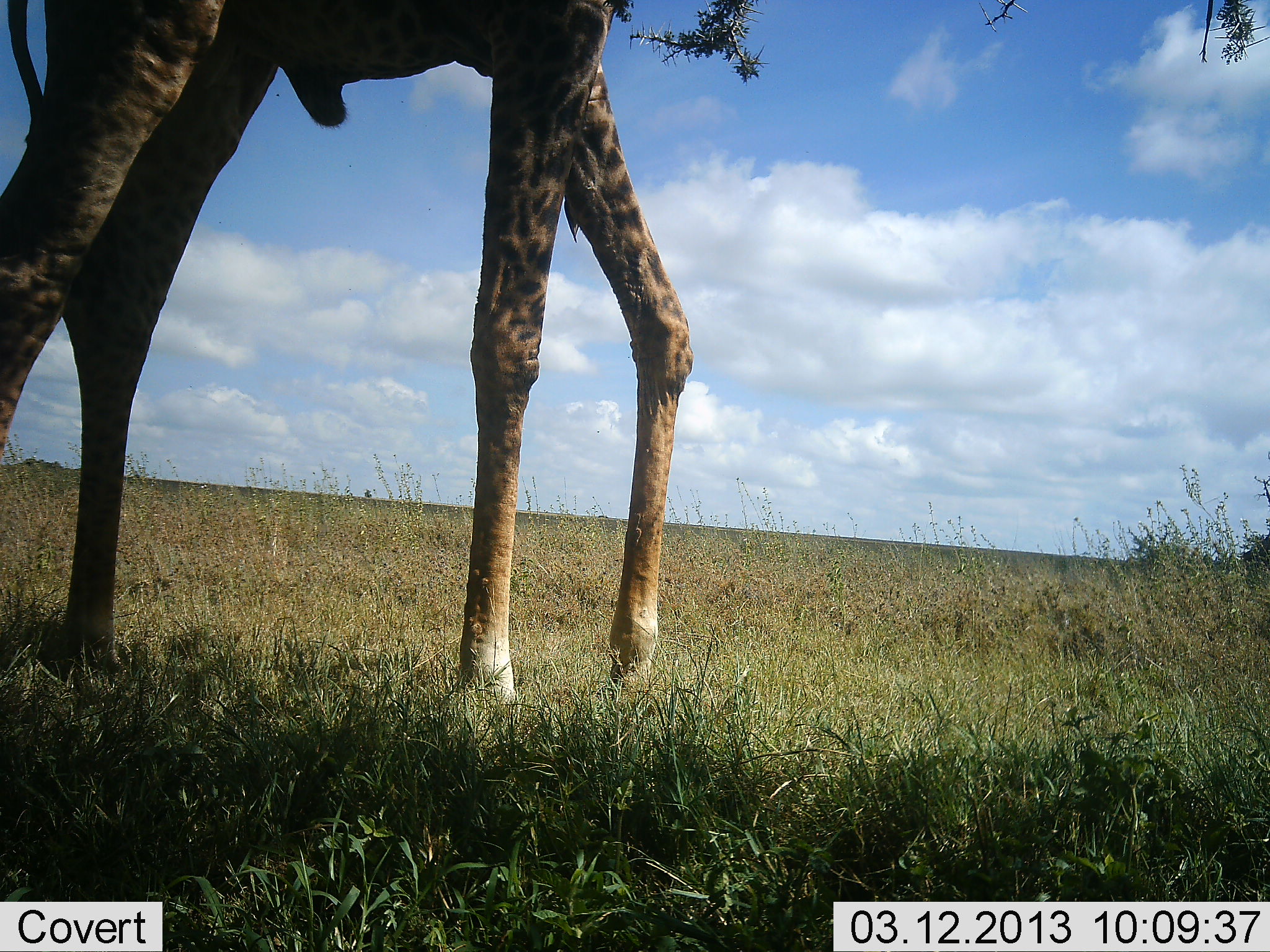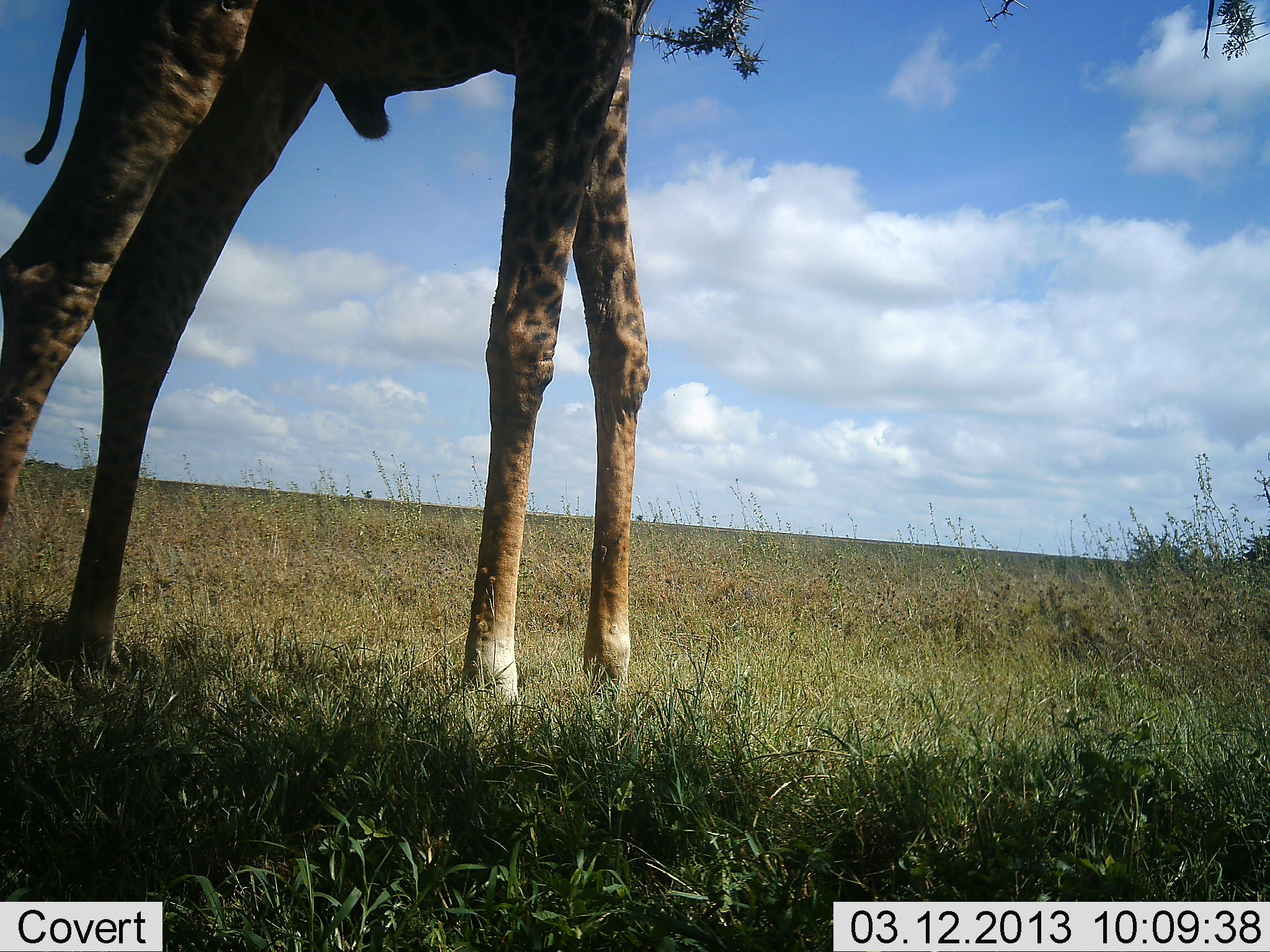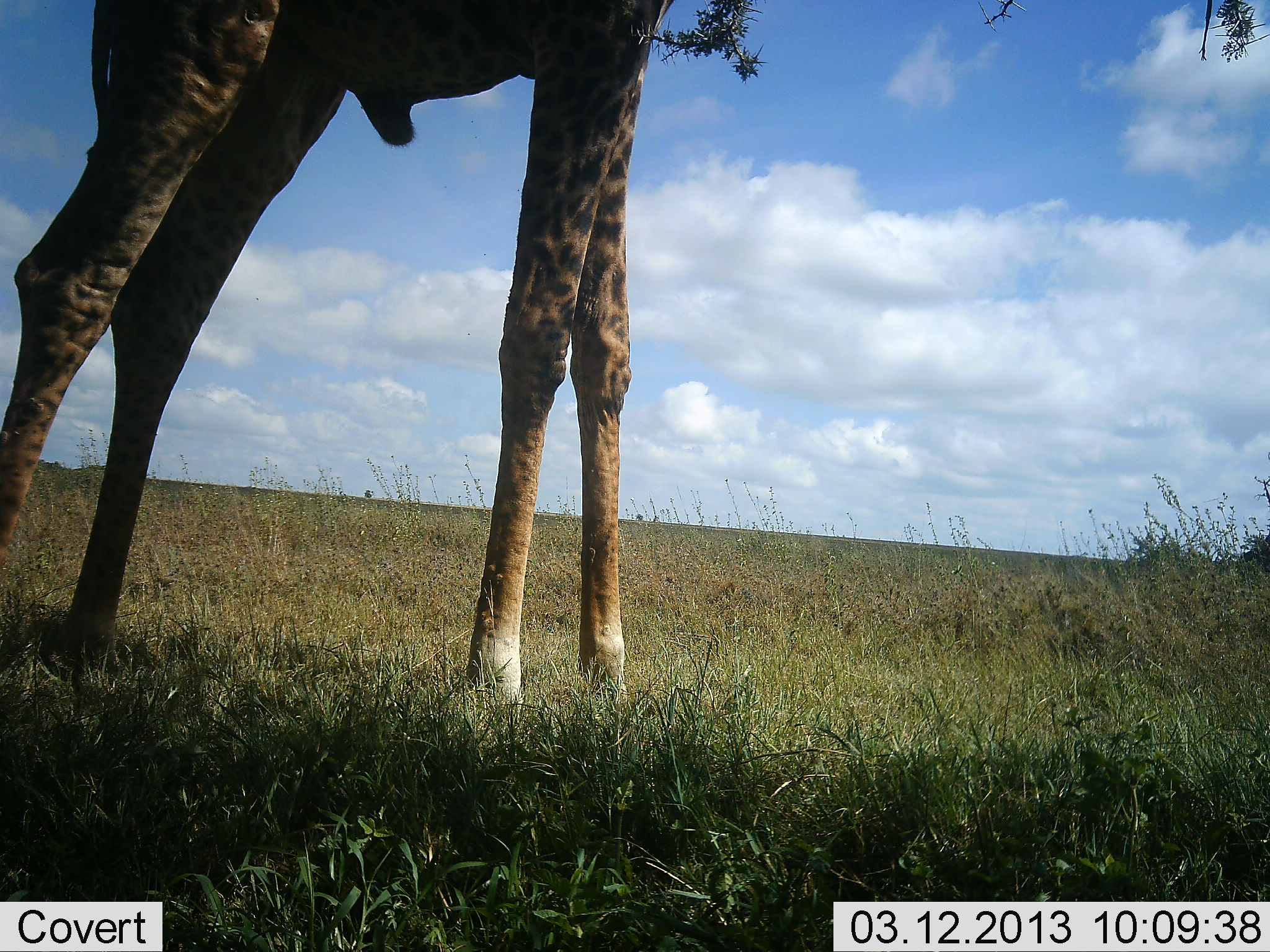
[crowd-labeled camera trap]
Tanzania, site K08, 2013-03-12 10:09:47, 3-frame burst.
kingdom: Animalia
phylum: Chordata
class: Mammalia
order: Artiodactyla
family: Giraffidae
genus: Giraffa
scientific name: Giraffa camelopardalis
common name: giraffe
Giraffe (Giraffa camelopardalis), count 1. Behavior (volunteer vote fractions): standing 69%, resting 0%, moving 23%, interacting 0%. Young present (vote fraction): 0%. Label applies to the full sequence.